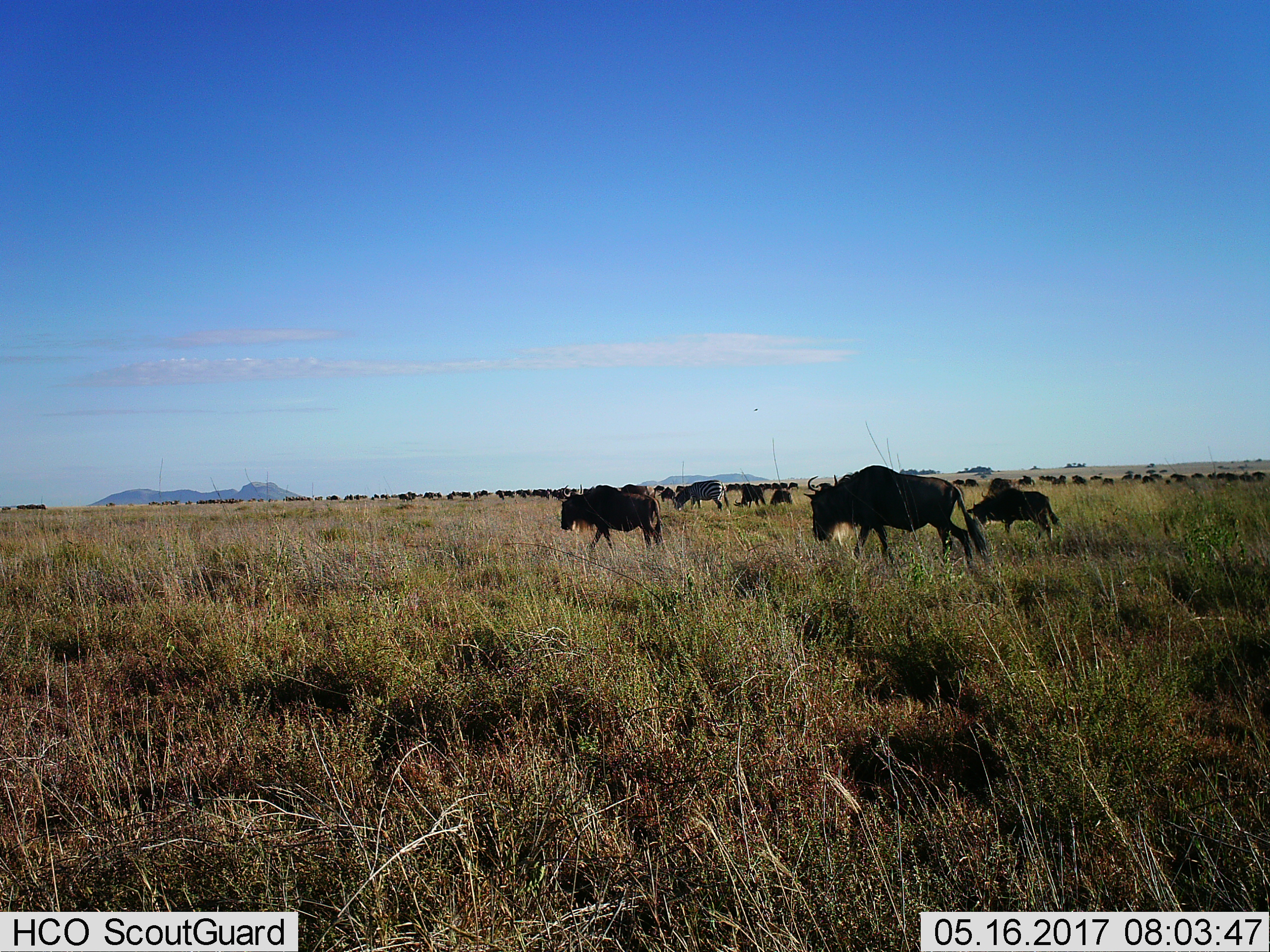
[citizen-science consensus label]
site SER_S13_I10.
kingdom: Animalia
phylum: Chordata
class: Mammalia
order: Artiodactyla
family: Bovidae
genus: Connochaetes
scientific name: Connochaetes taurinus taurinus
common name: blue wildebeest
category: wildebeestblue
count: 51+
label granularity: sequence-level